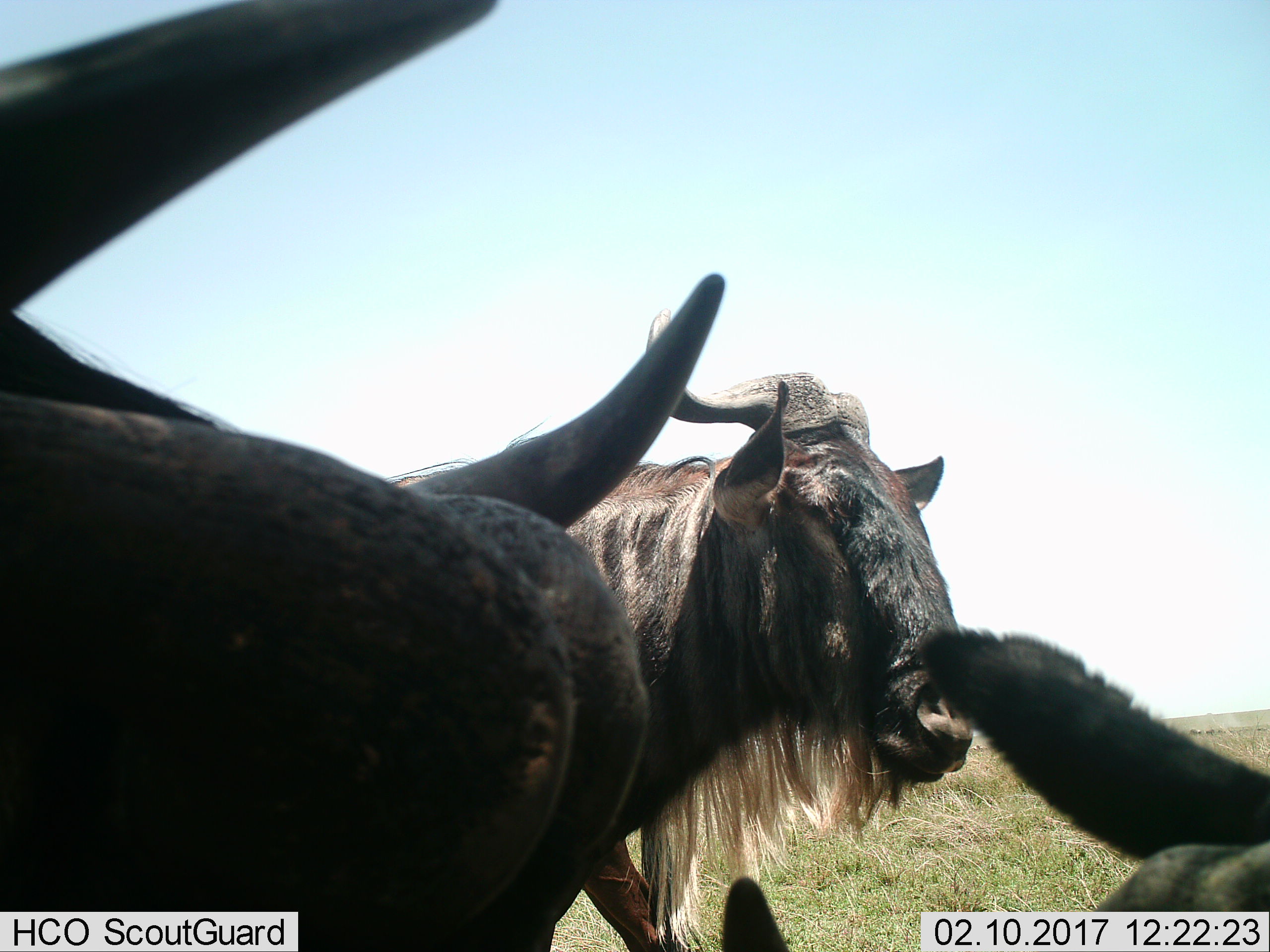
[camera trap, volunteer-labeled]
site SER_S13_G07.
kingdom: Animalia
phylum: Chordata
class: Mammalia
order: Artiodactyla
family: Bovidae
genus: Connochaetes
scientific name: Connochaetes taurinus taurinus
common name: blue wildebeest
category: wildebeestblue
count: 3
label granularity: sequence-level